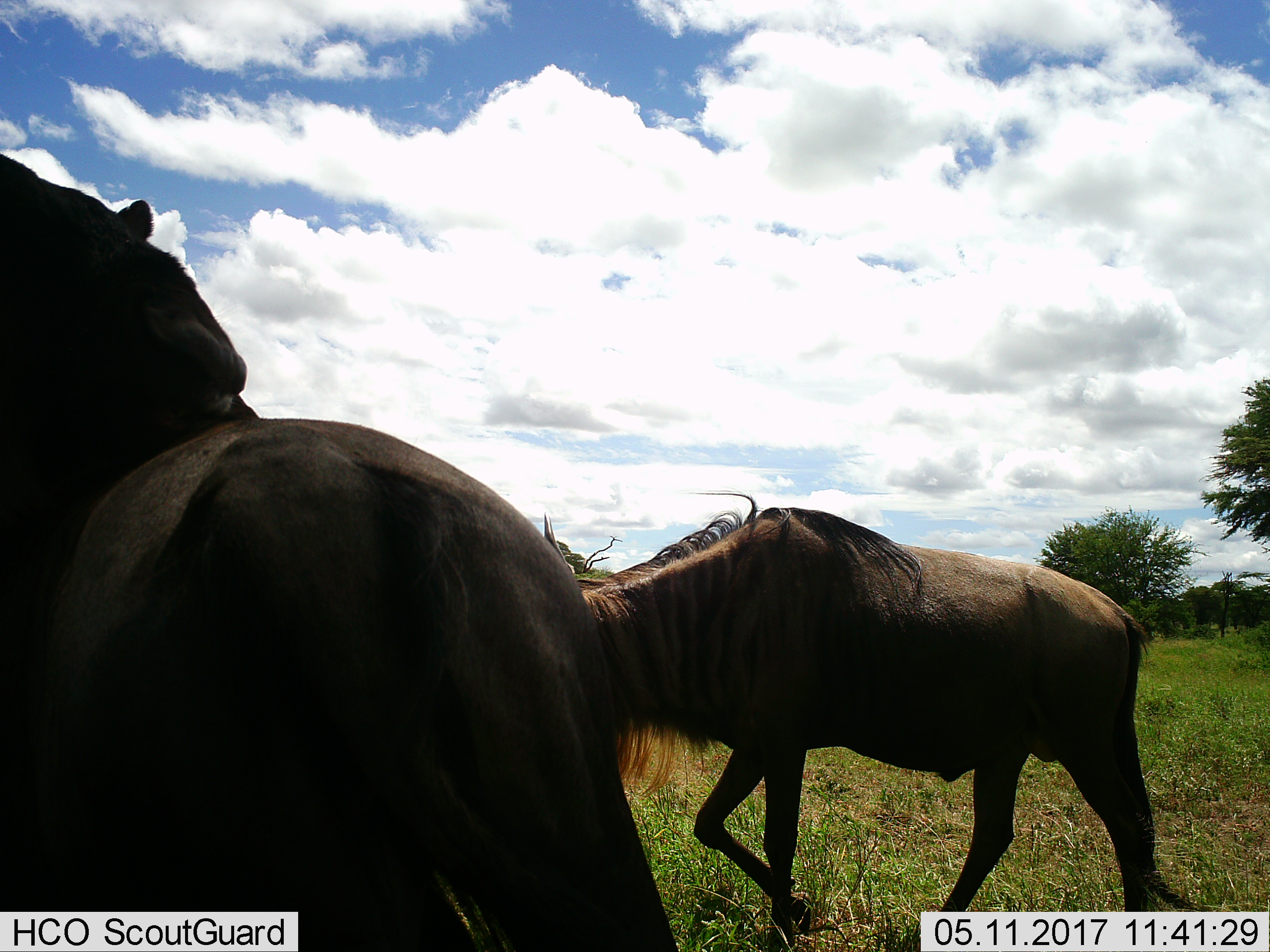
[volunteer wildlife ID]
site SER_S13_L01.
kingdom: Animalia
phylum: Chordata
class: Mammalia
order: Artiodactyla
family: Bovidae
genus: Connochaetes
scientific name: Connochaetes taurinus taurinus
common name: blue wildebeest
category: wildebeestblue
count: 2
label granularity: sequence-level